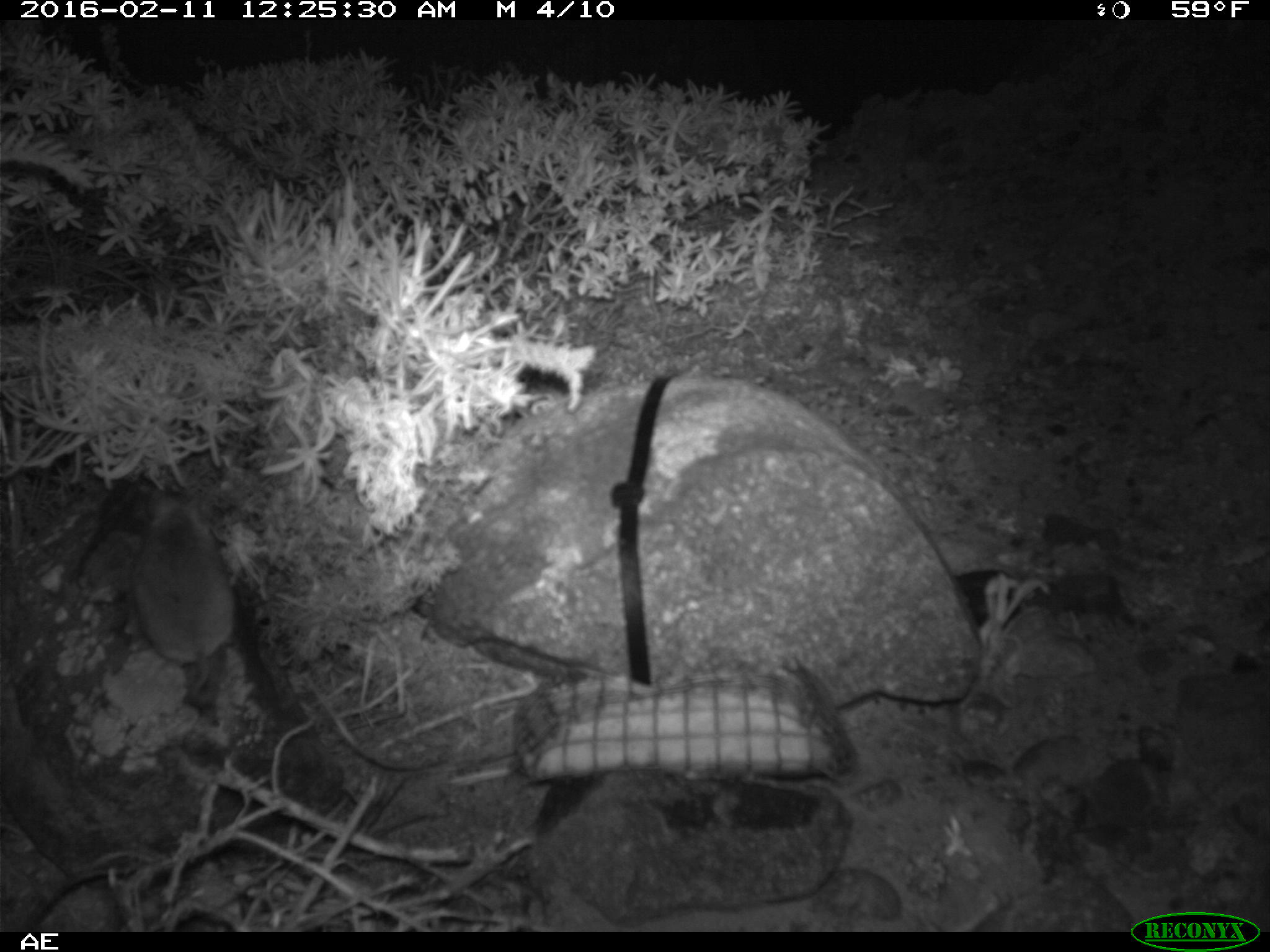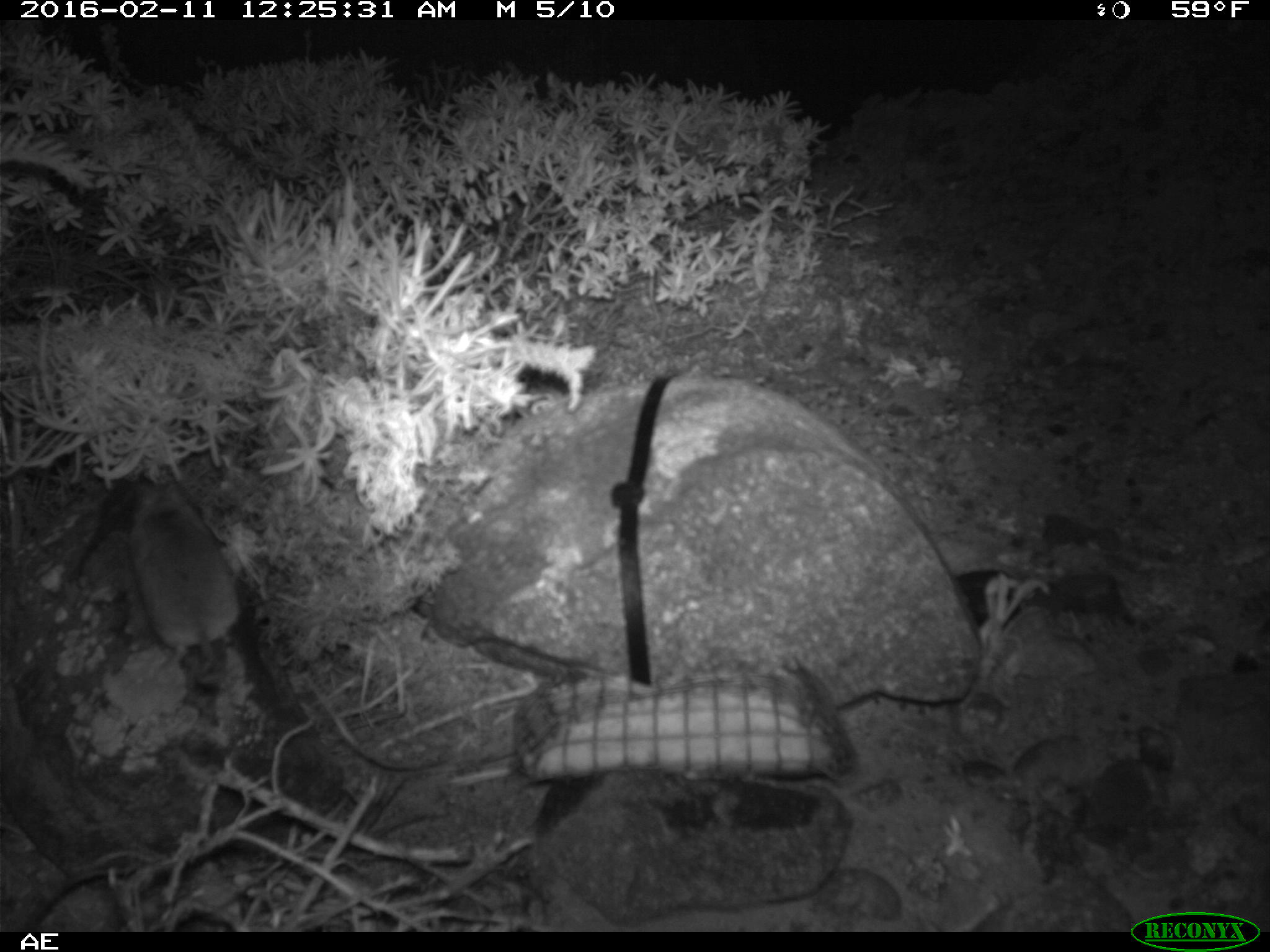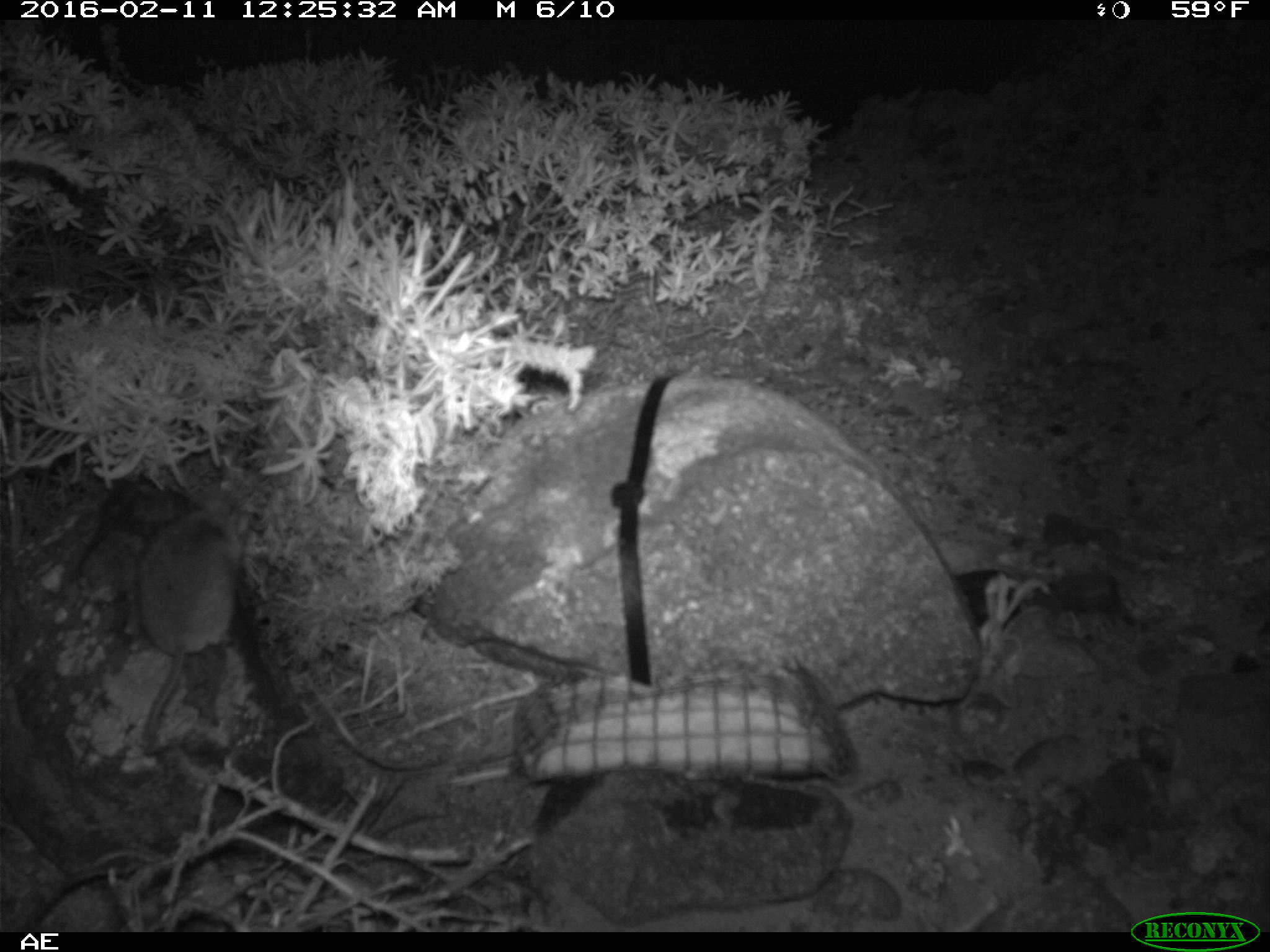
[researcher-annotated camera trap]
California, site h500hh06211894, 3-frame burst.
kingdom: Animalia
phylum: Chordata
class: Mammalia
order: Rodentia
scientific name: Rodentia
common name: rodent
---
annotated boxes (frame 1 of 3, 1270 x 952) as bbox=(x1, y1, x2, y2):
rodent: bbox=(128, 492, 234, 708)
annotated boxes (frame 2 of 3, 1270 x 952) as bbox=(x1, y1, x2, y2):
rodent: bbox=(129, 477, 238, 686)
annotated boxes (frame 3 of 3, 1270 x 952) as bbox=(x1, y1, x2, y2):
rodent: bbox=(139, 491, 254, 736)